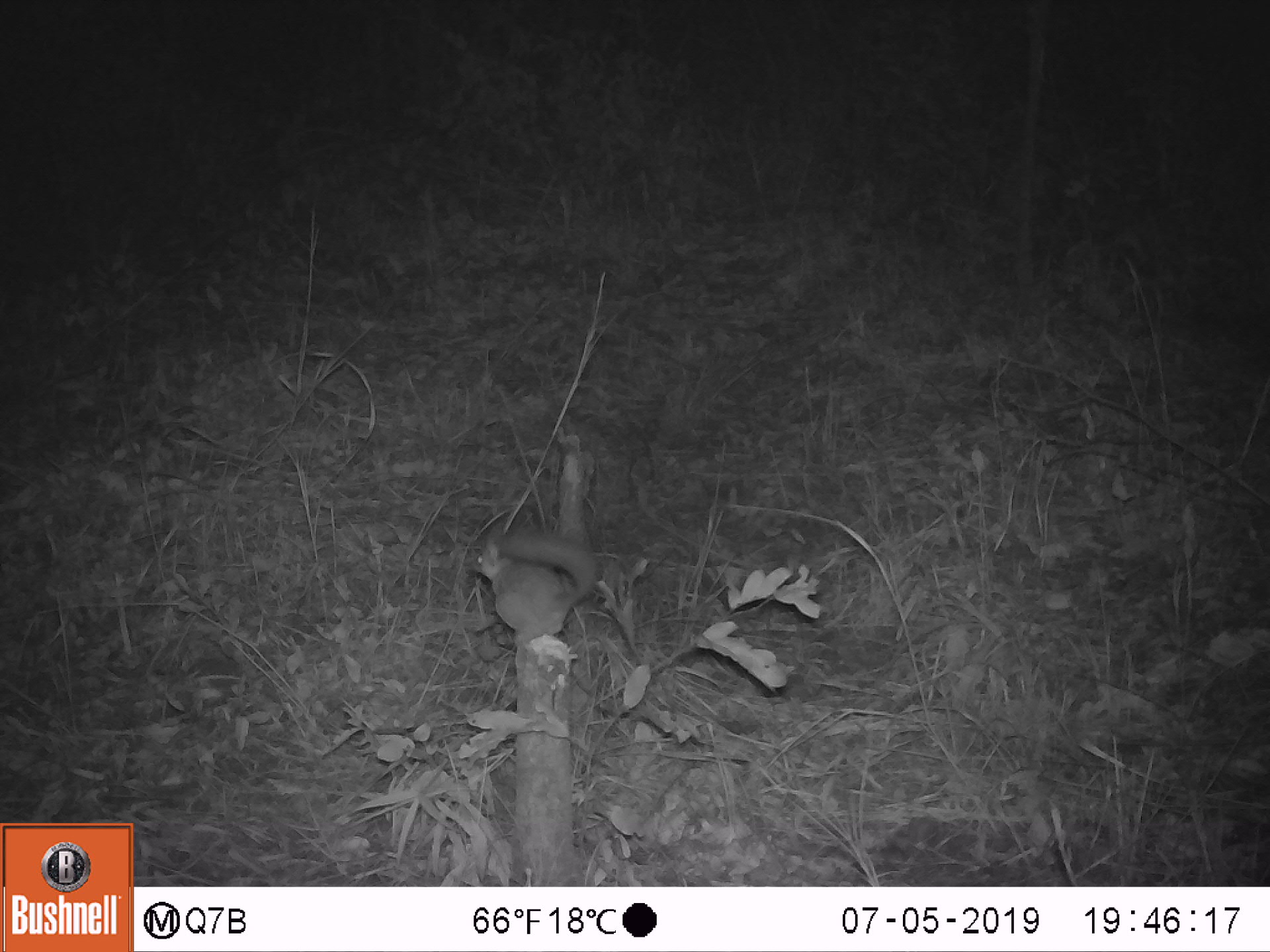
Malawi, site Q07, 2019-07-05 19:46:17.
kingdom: Animalia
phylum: Chordata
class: Mammalia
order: Primates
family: Galagidae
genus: Galago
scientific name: Galago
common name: lesser bushbabies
Galago (lesser bushbabies), count 1.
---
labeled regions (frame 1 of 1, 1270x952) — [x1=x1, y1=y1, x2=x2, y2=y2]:
galago: [x1=466, y1=523, x2=602, y2=639]